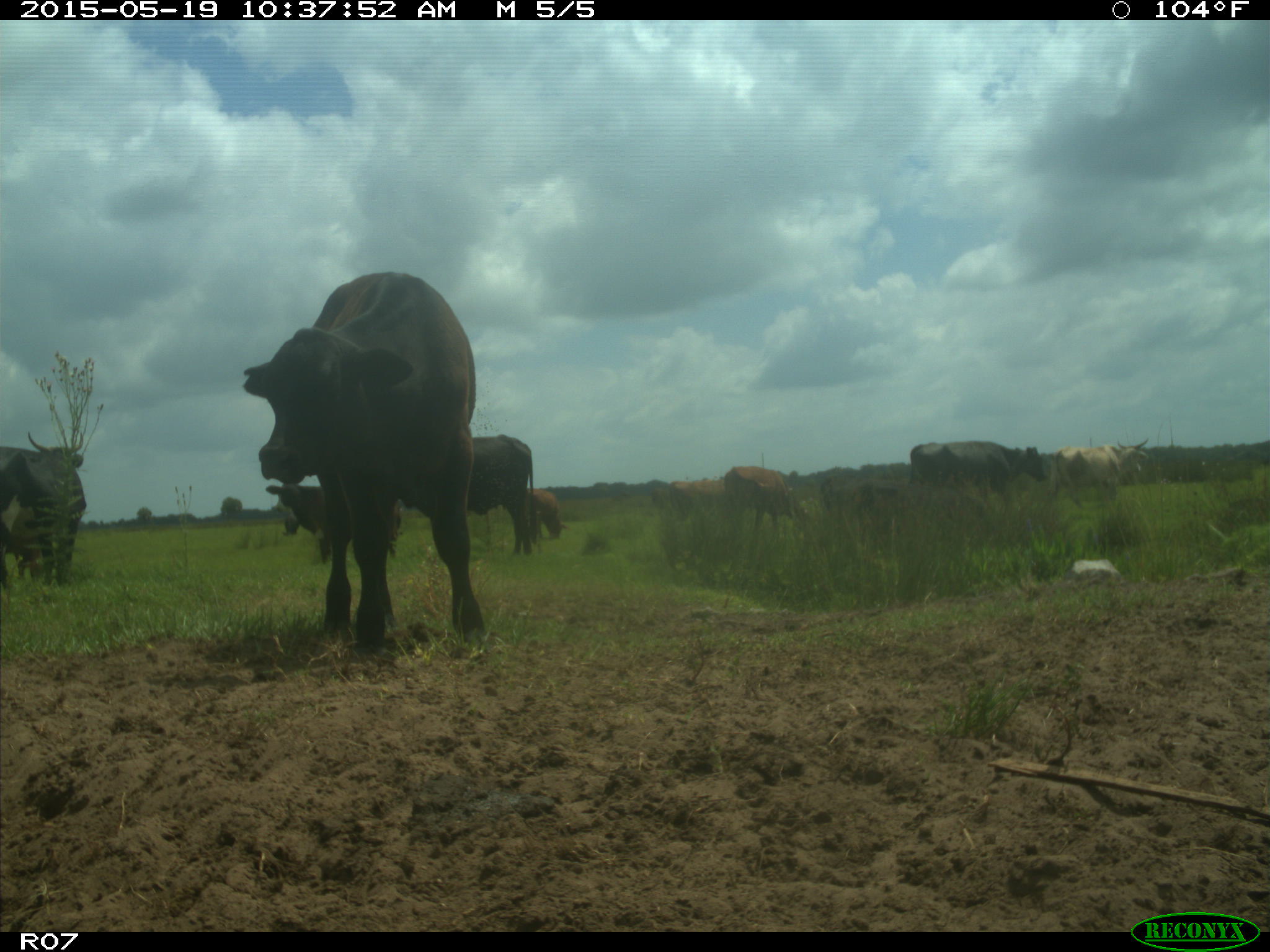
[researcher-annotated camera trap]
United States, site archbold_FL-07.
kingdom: Animalia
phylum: Chordata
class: Mammalia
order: Artiodactyla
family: Bovidae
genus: Bos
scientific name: Bos taurus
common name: domestic cow